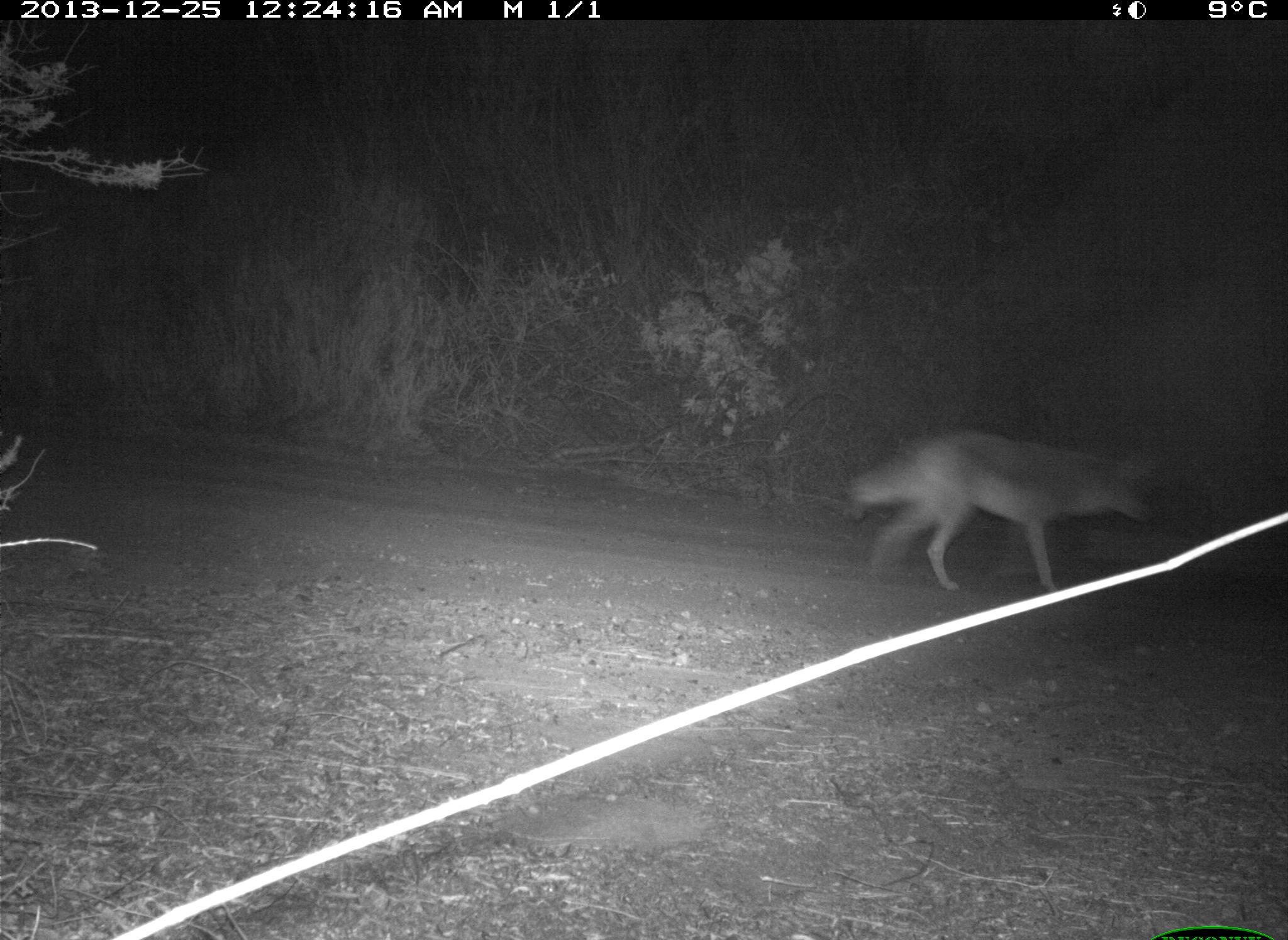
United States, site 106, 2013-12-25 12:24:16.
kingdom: Animalia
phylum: Chordata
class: Mammalia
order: Carnivora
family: Canidae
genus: Canis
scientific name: Canis latrans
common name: coyote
Coyote (Canis latrans).